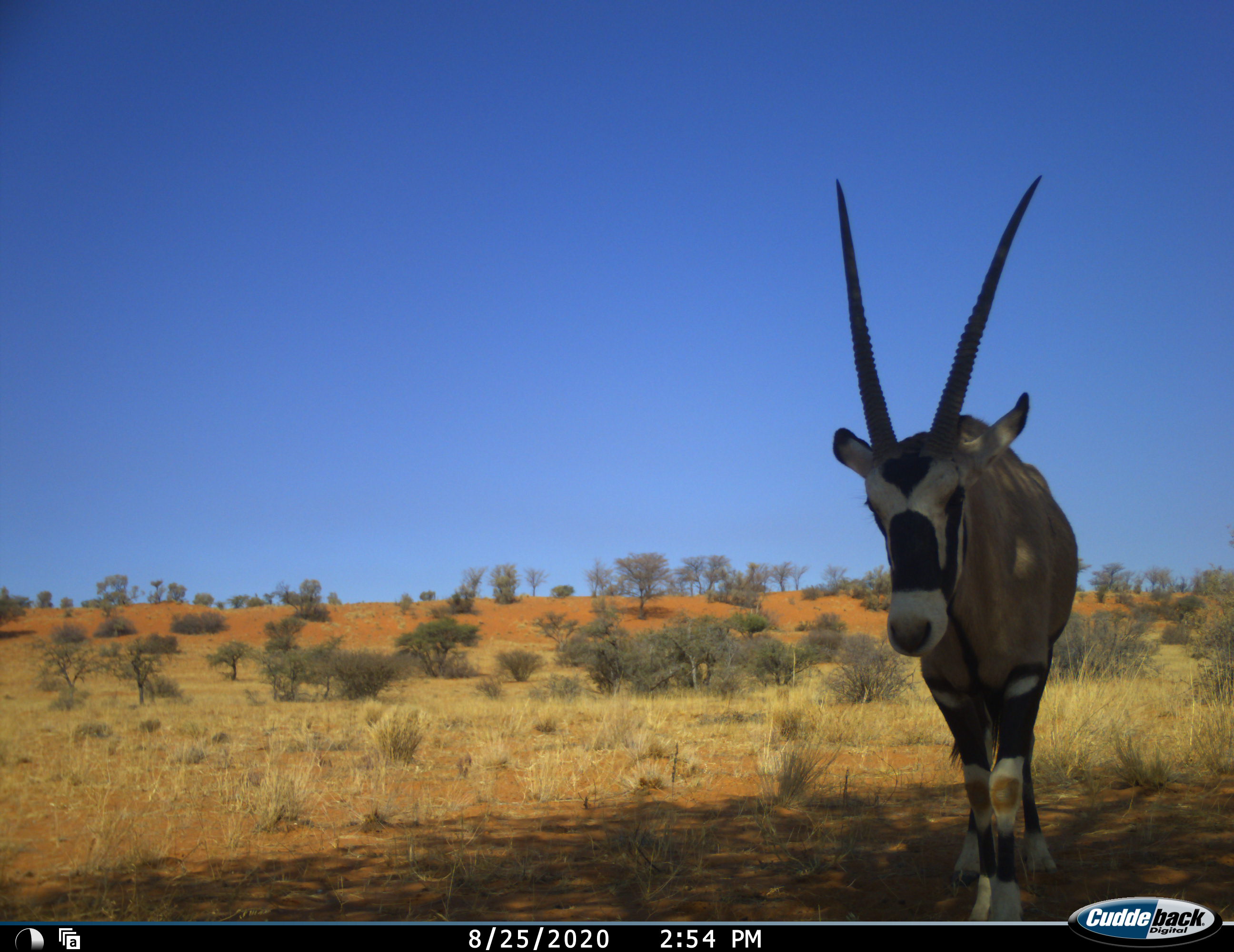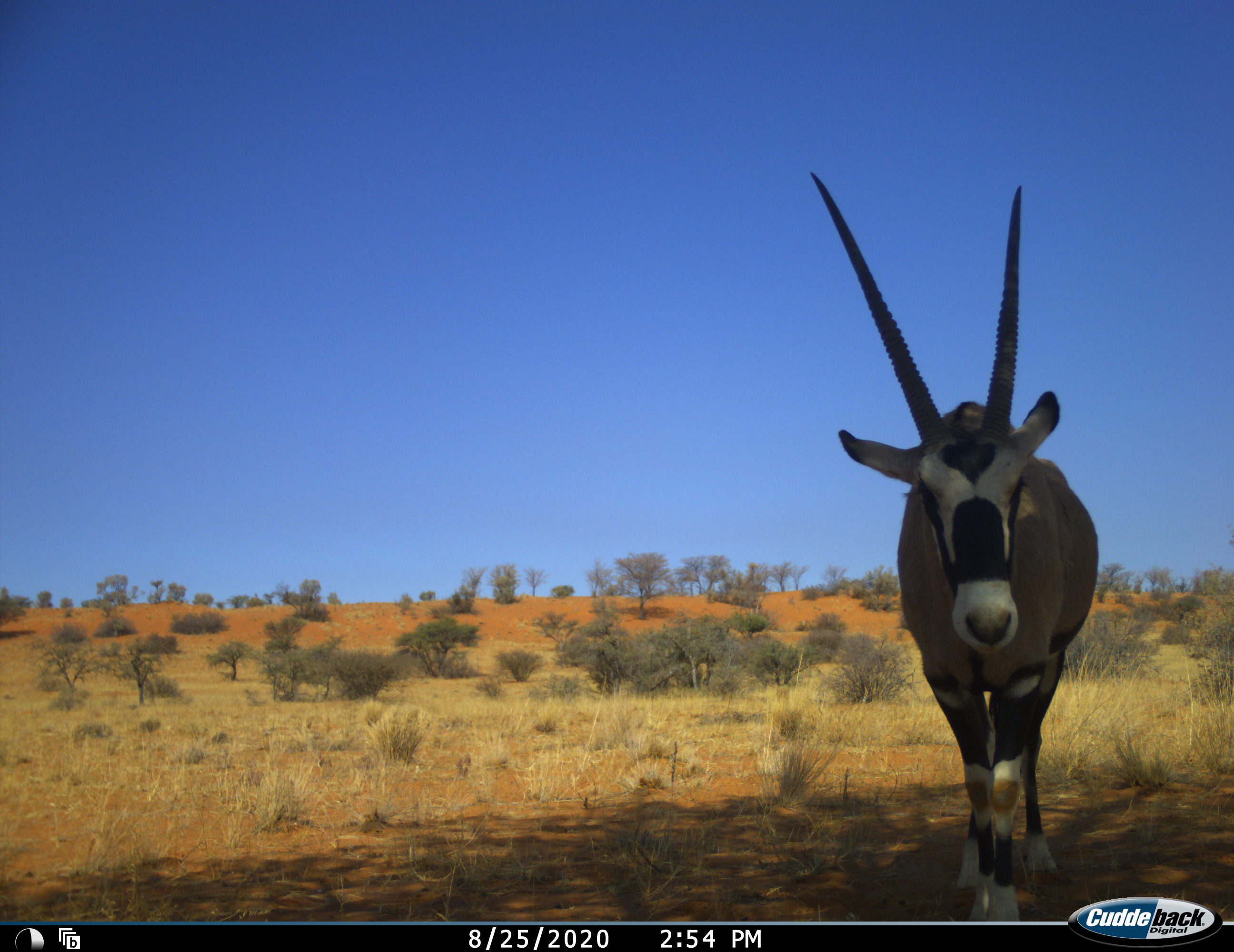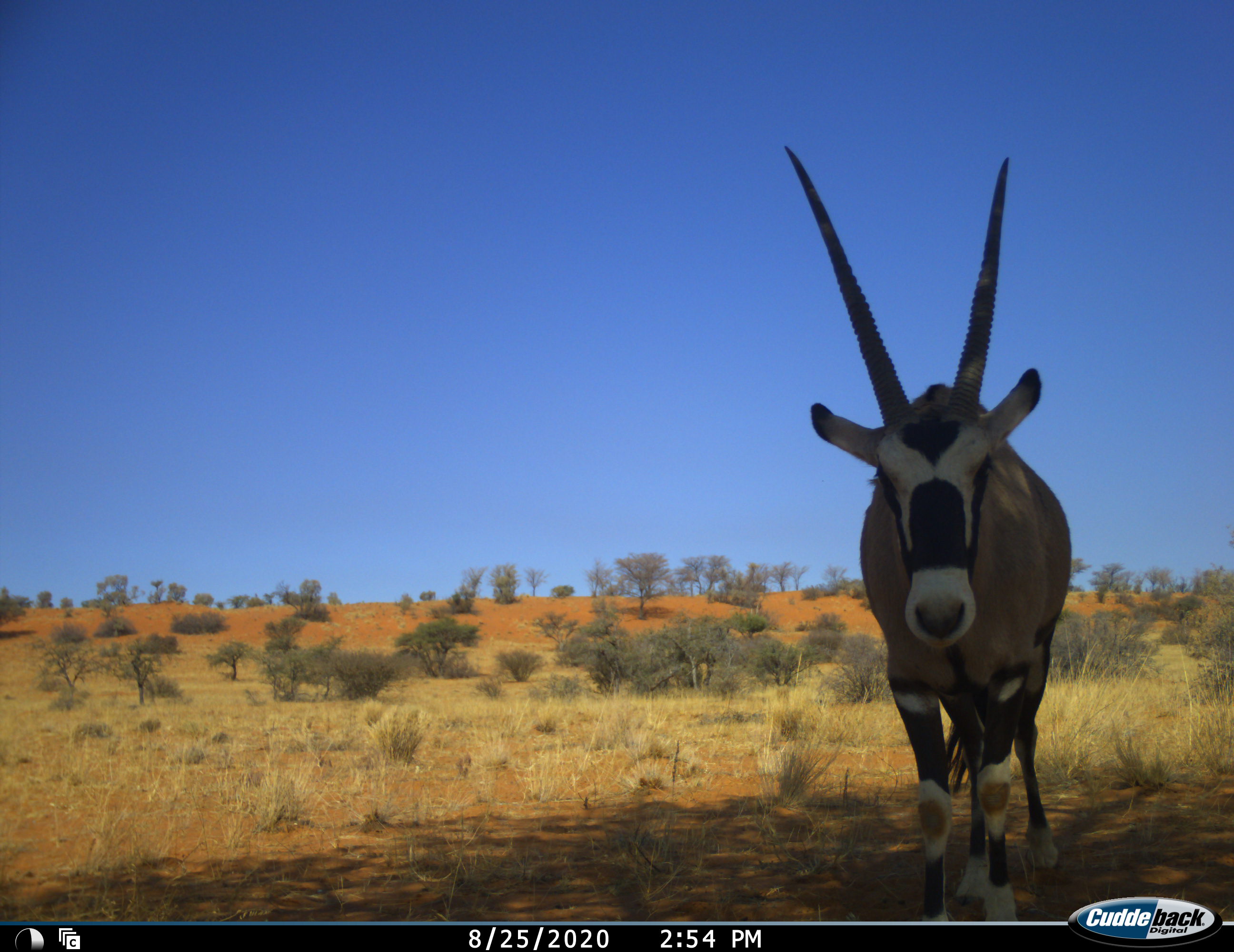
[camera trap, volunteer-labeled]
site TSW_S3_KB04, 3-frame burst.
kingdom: Animalia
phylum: Chordata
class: Mammalia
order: Artiodactyla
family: Bovidae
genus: Oryx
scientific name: Oryx gazella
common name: gemsbok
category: oryx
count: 1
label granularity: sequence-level